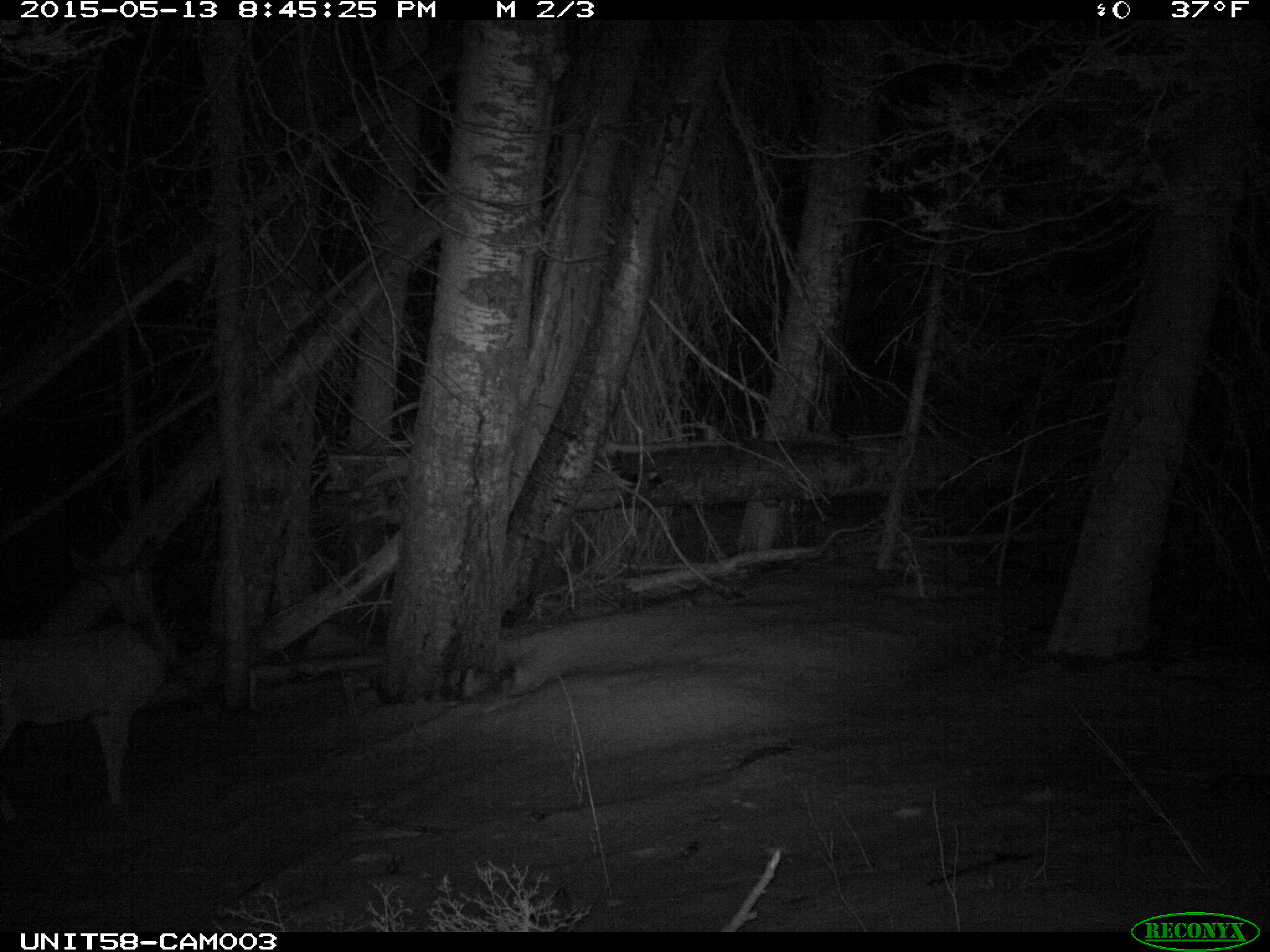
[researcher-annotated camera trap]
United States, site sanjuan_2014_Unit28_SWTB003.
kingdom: Animalia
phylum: Chordata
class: Mammalia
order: Artiodactyla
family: Cervidae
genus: Odocoileus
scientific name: Odocoileus hemionus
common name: mule deer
Odocoileus hemionus (mule deer).